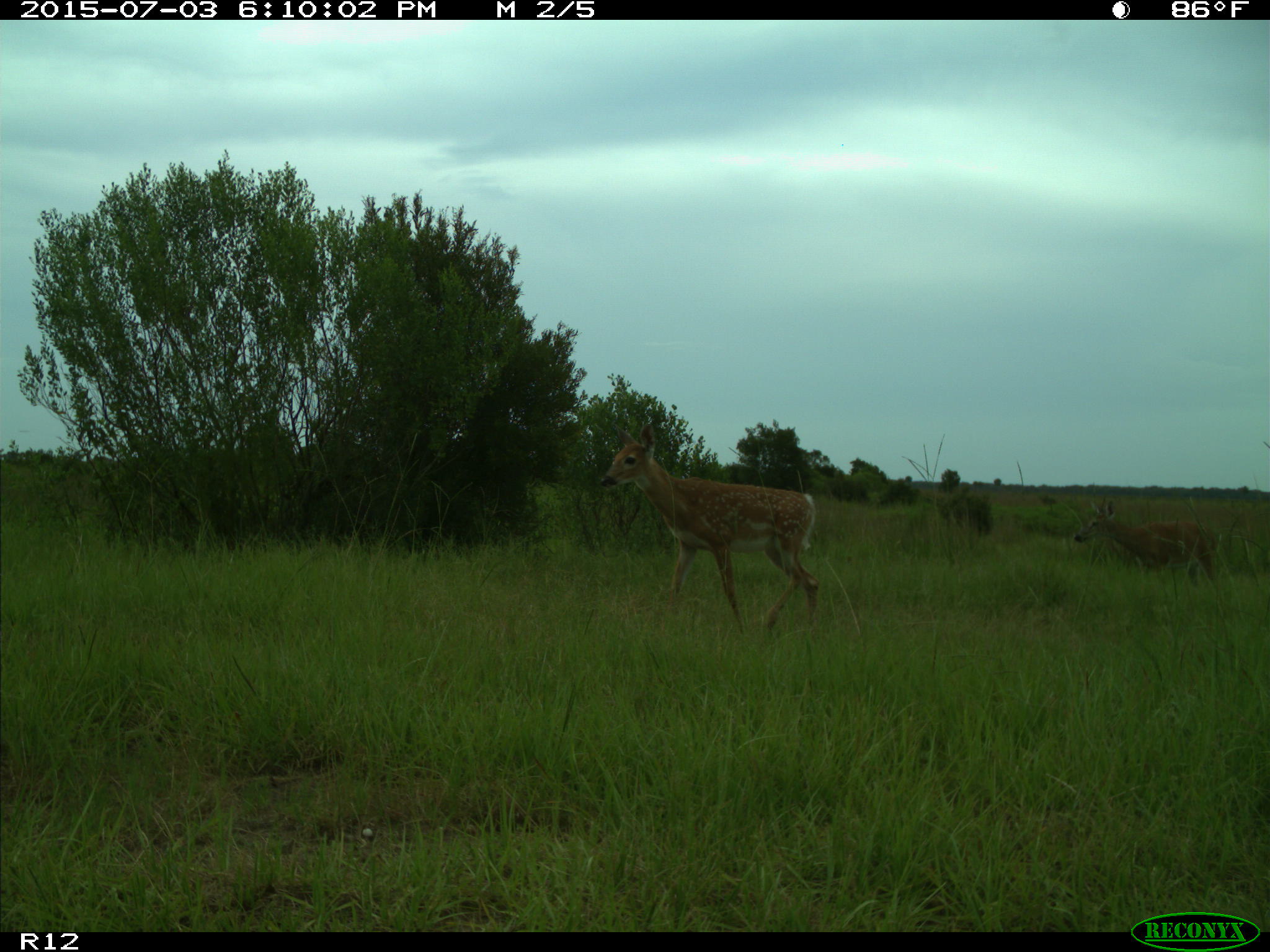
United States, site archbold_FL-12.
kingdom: Animalia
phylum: Chordata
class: Mammalia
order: Artiodactyla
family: Cervidae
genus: Odocoileus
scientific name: Odocoileus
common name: deer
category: unidentified deer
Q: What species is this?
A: Unidentified deer (deer) (Odocoileus).